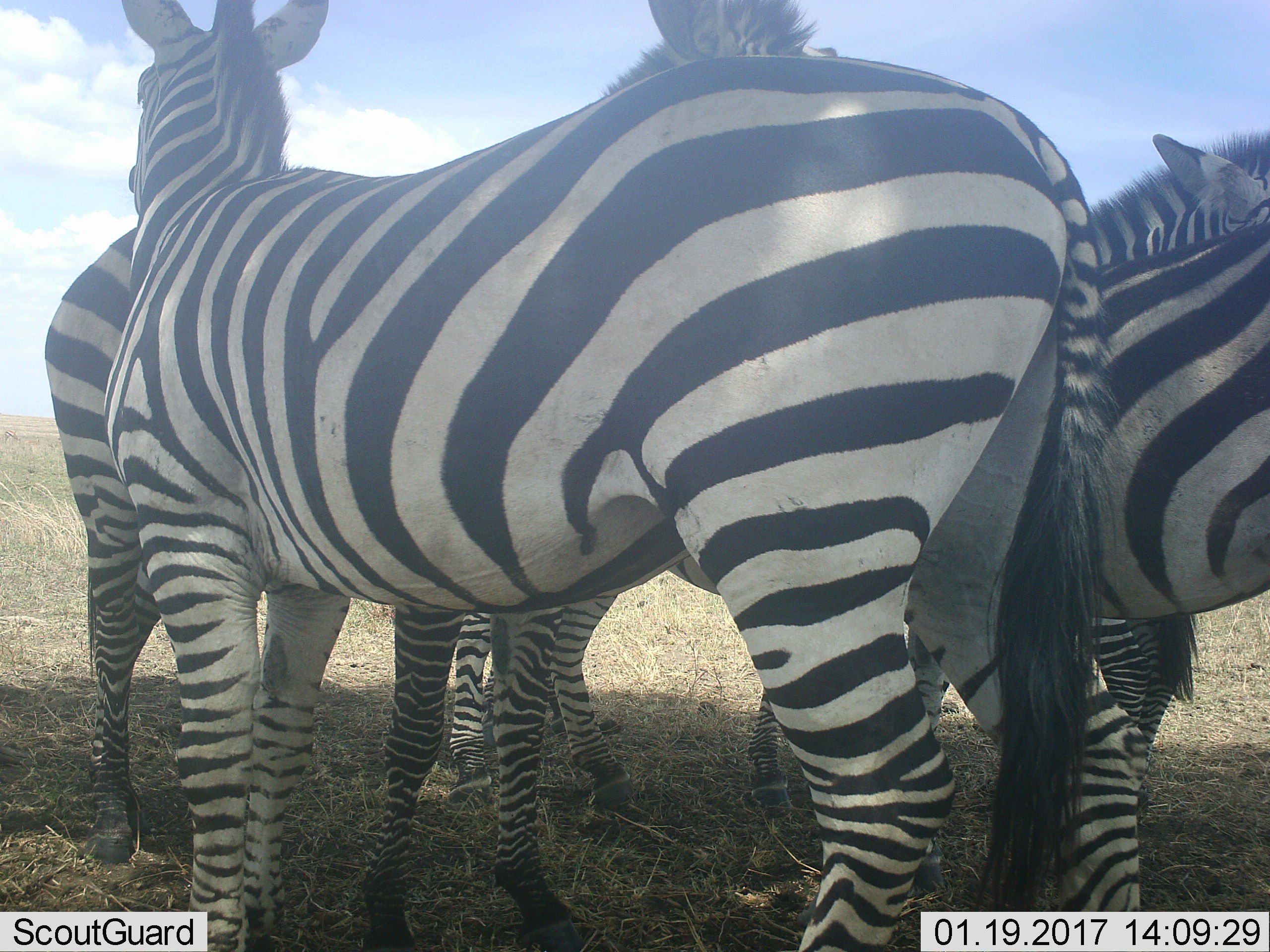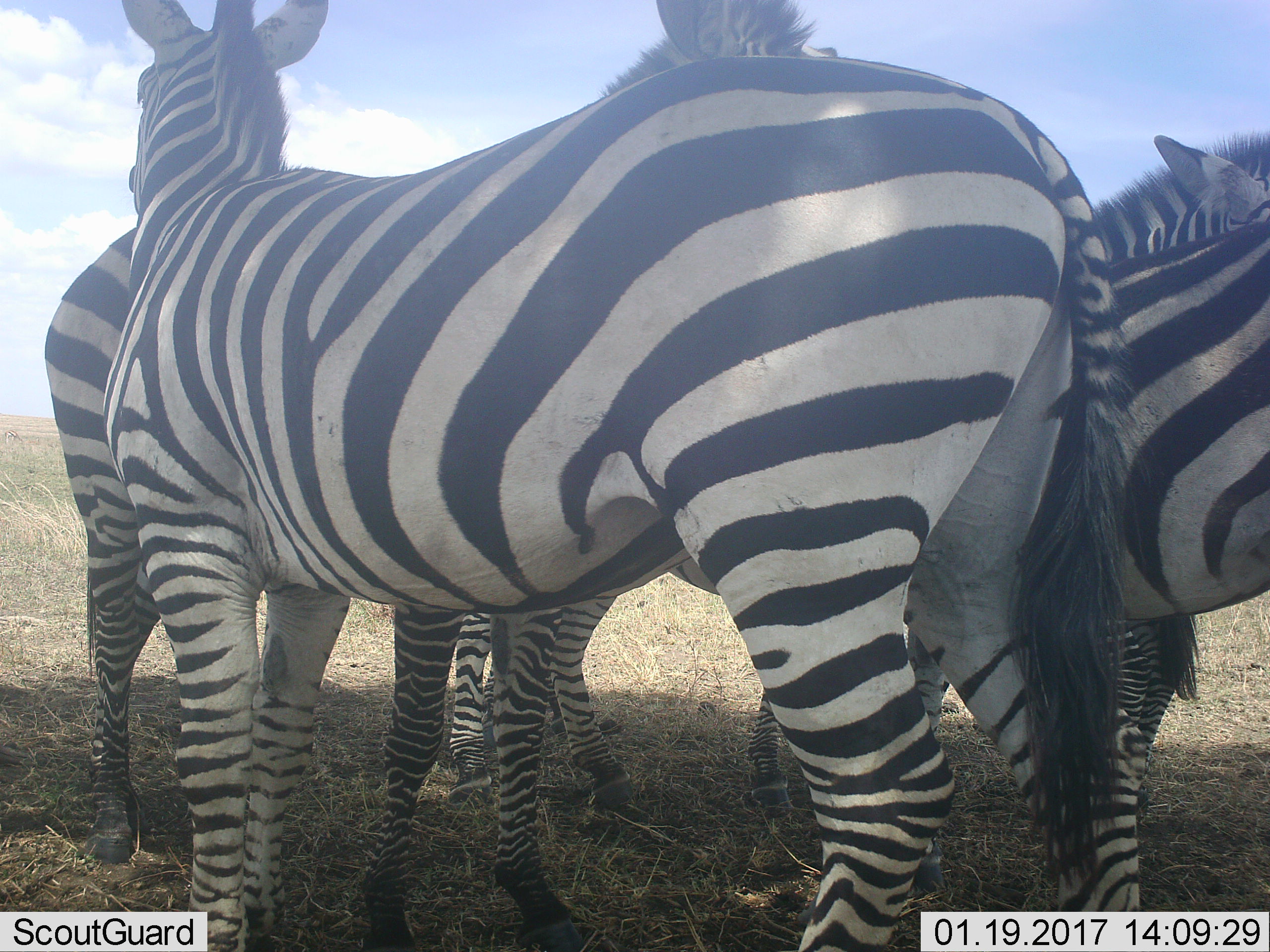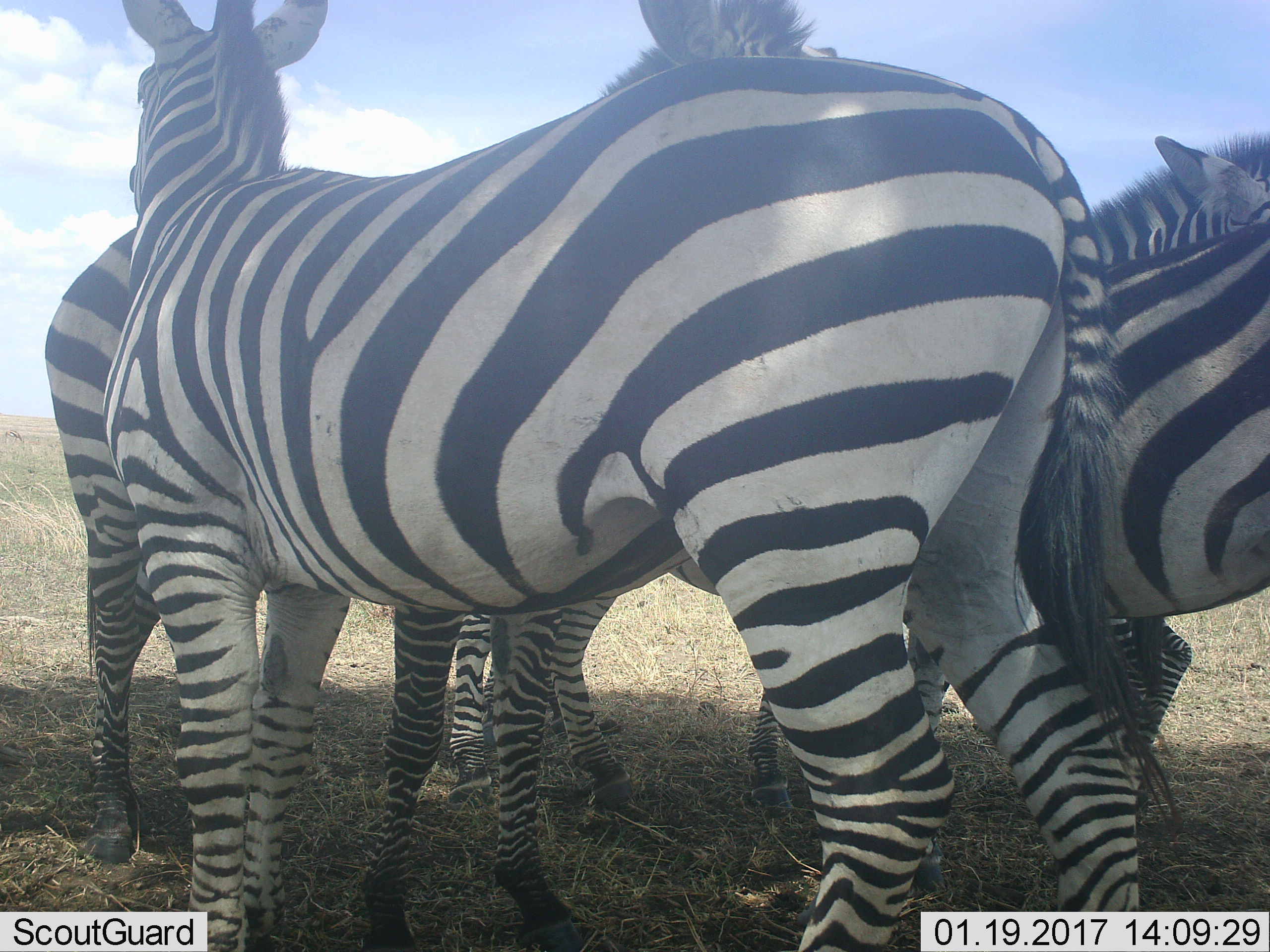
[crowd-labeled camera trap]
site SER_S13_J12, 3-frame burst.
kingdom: Animalia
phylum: Chordata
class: Mammalia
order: Perissodactyla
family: Equidae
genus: Equus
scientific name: Equus quagga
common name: plains zebra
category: zebraplains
Zebraplains (plains zebra) (Equus quagga), count 4. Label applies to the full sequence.